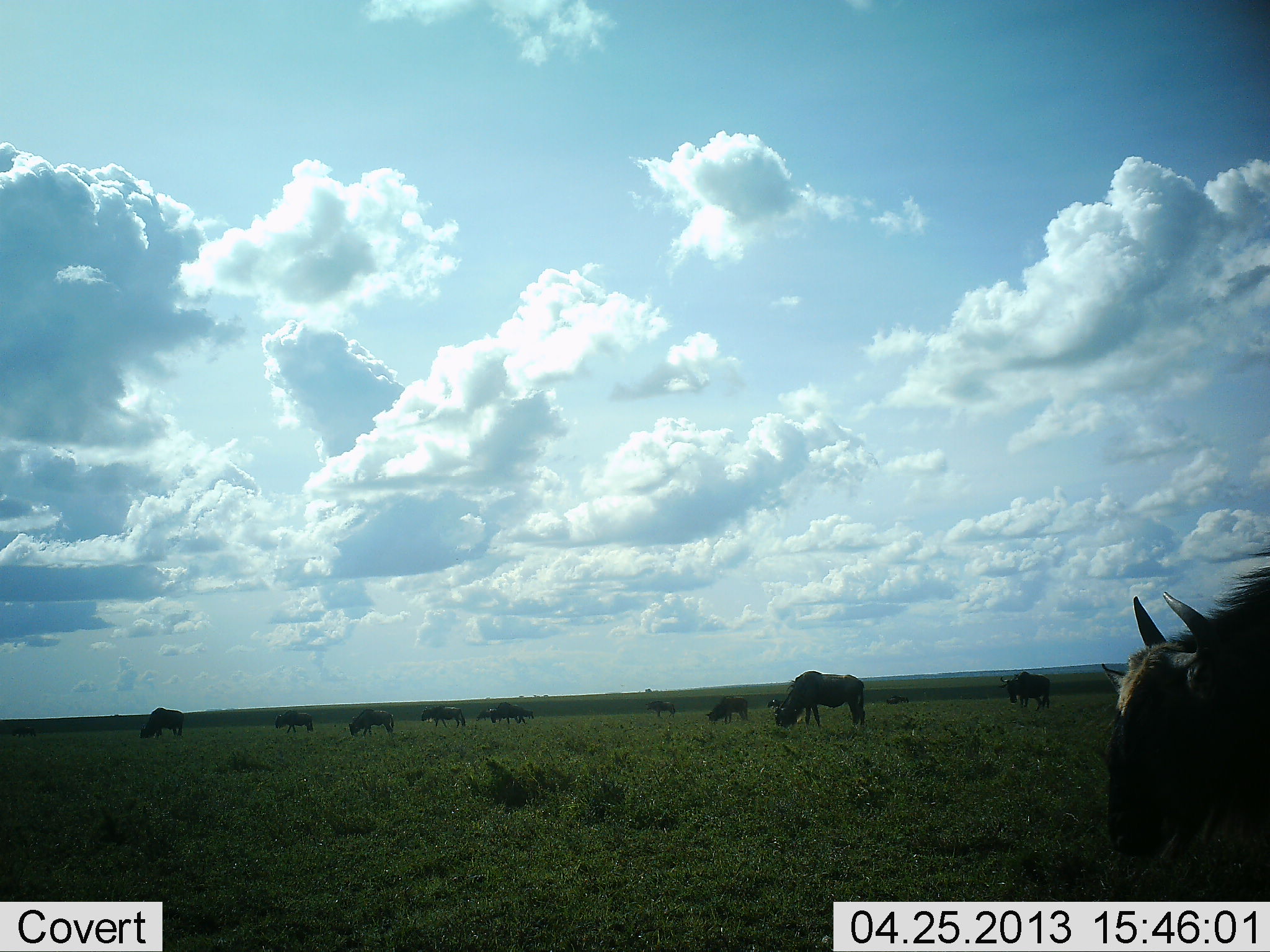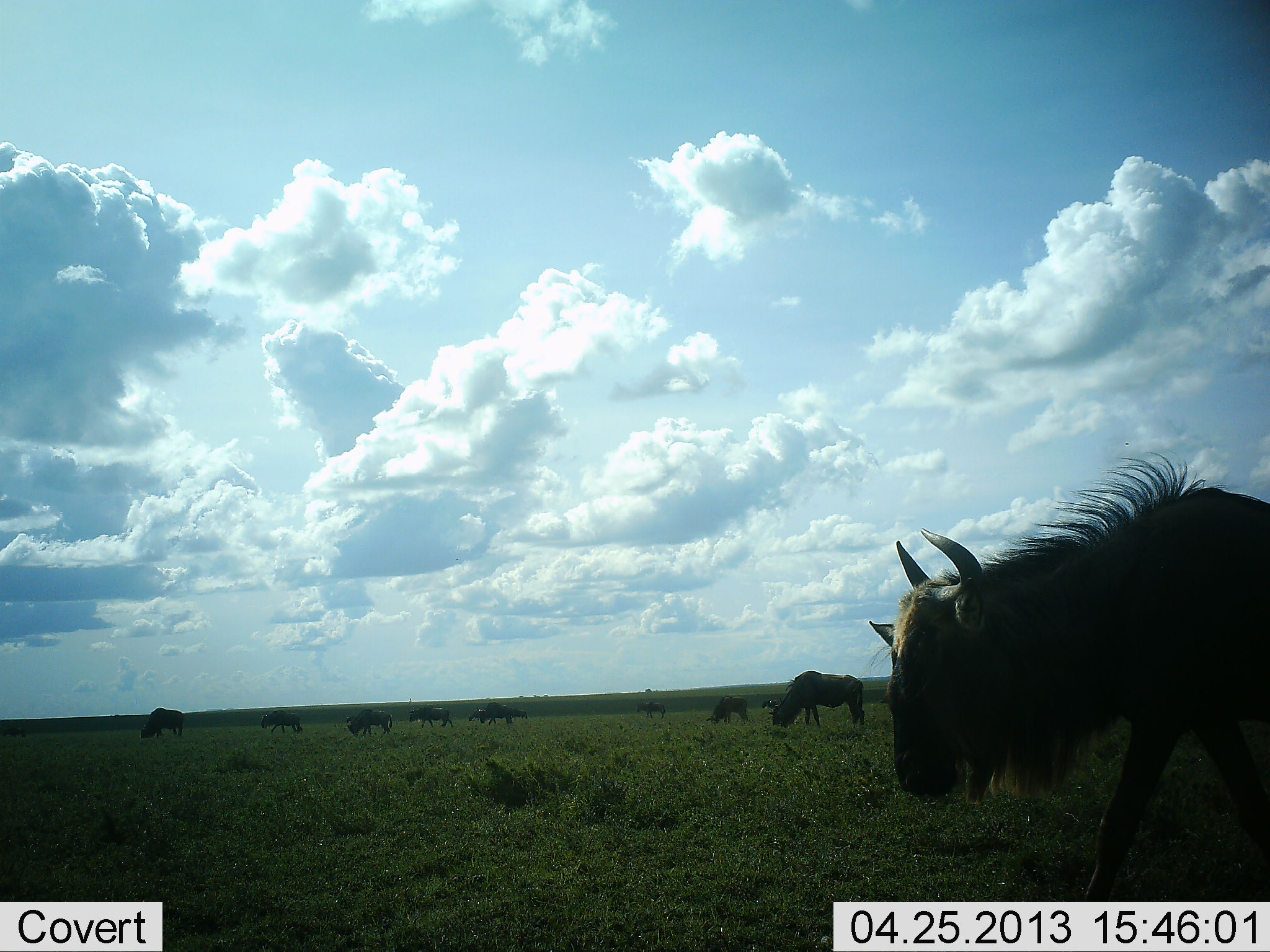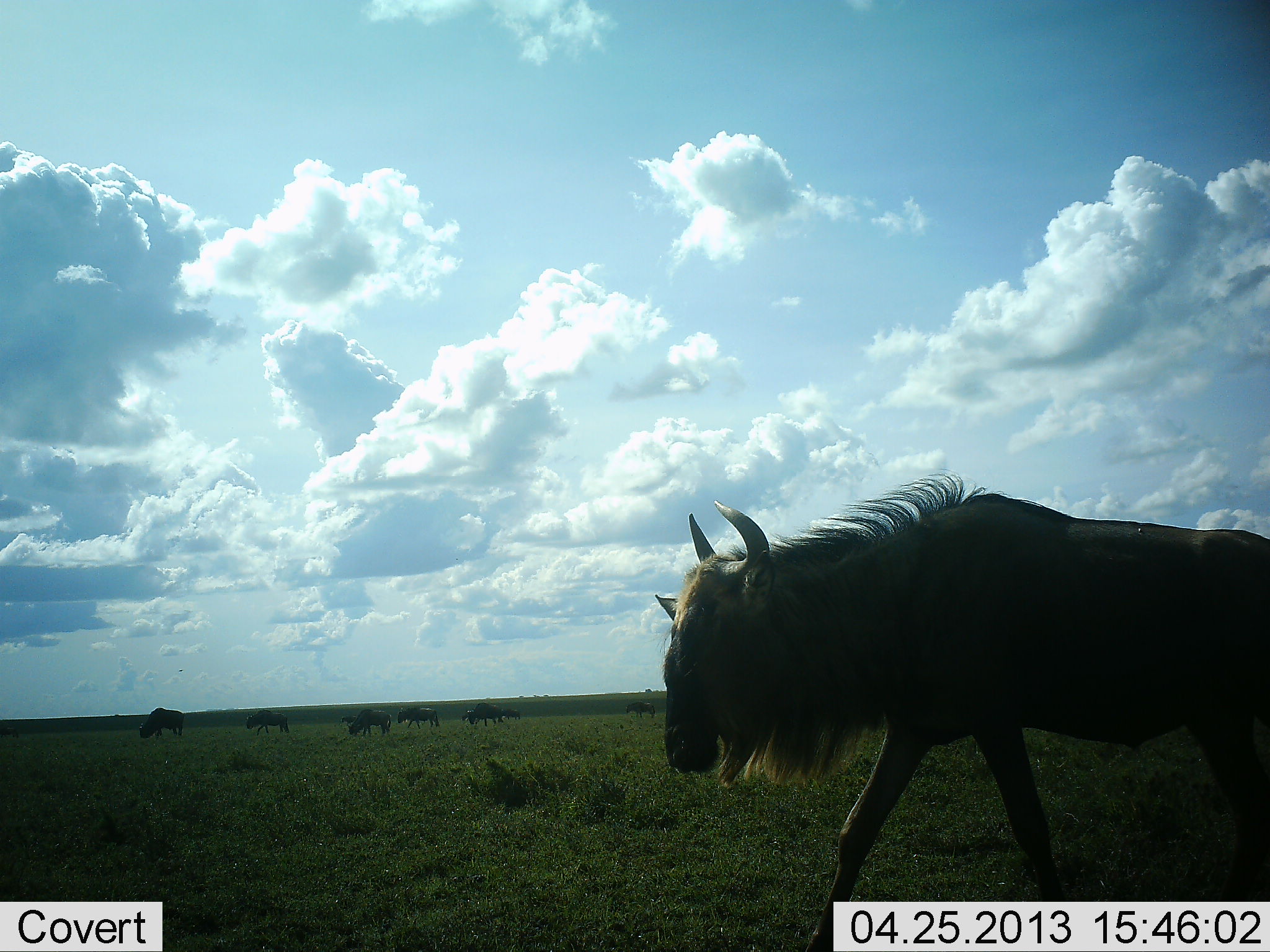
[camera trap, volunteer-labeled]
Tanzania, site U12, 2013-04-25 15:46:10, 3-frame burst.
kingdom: Animalia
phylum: Chordata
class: Mammalia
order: Artiodactyla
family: Bovidae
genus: Connochaetes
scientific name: Connochaetes taurinus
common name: blue wildebeest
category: wildebeest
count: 11-50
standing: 19%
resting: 0%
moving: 95%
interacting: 5%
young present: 0%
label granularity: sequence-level